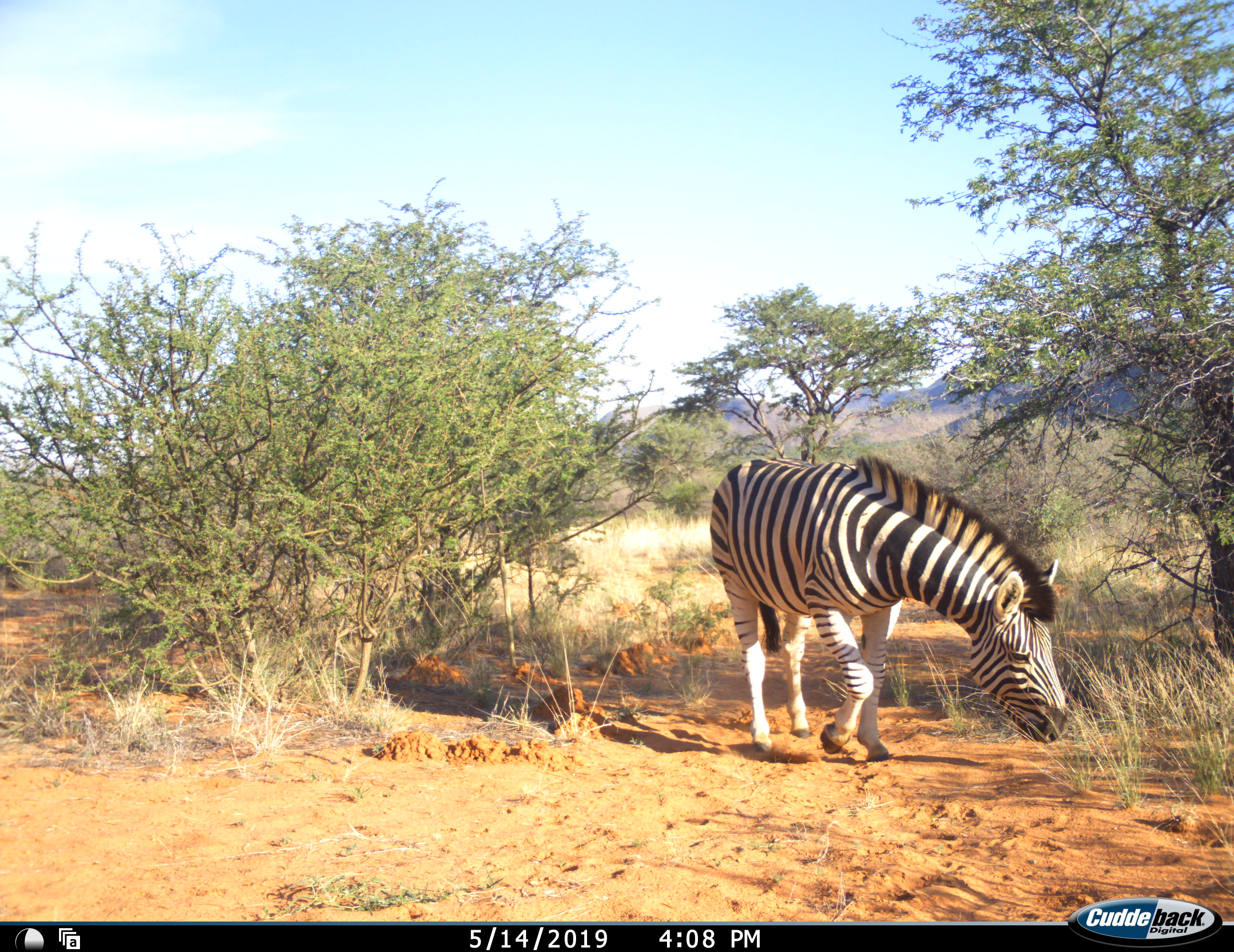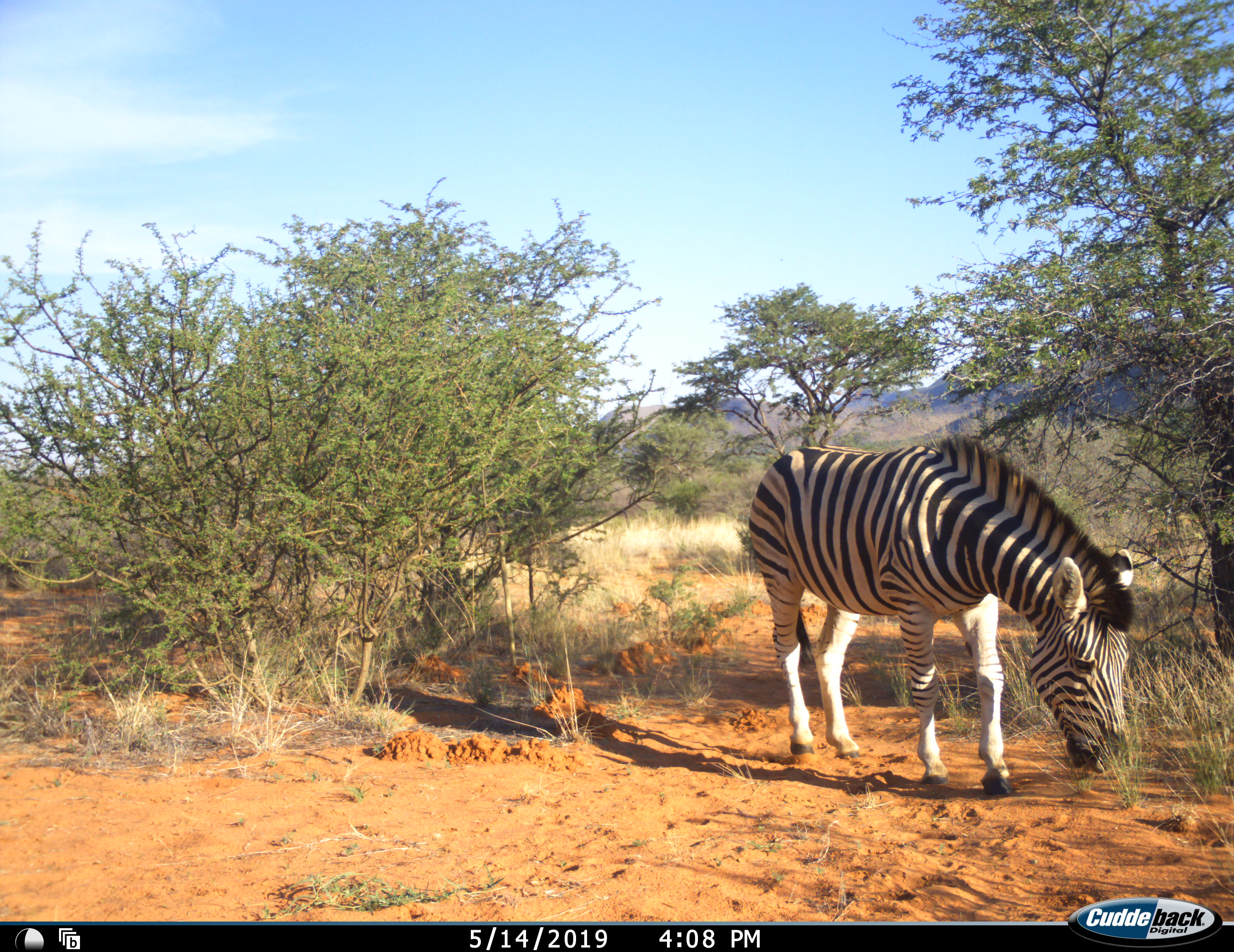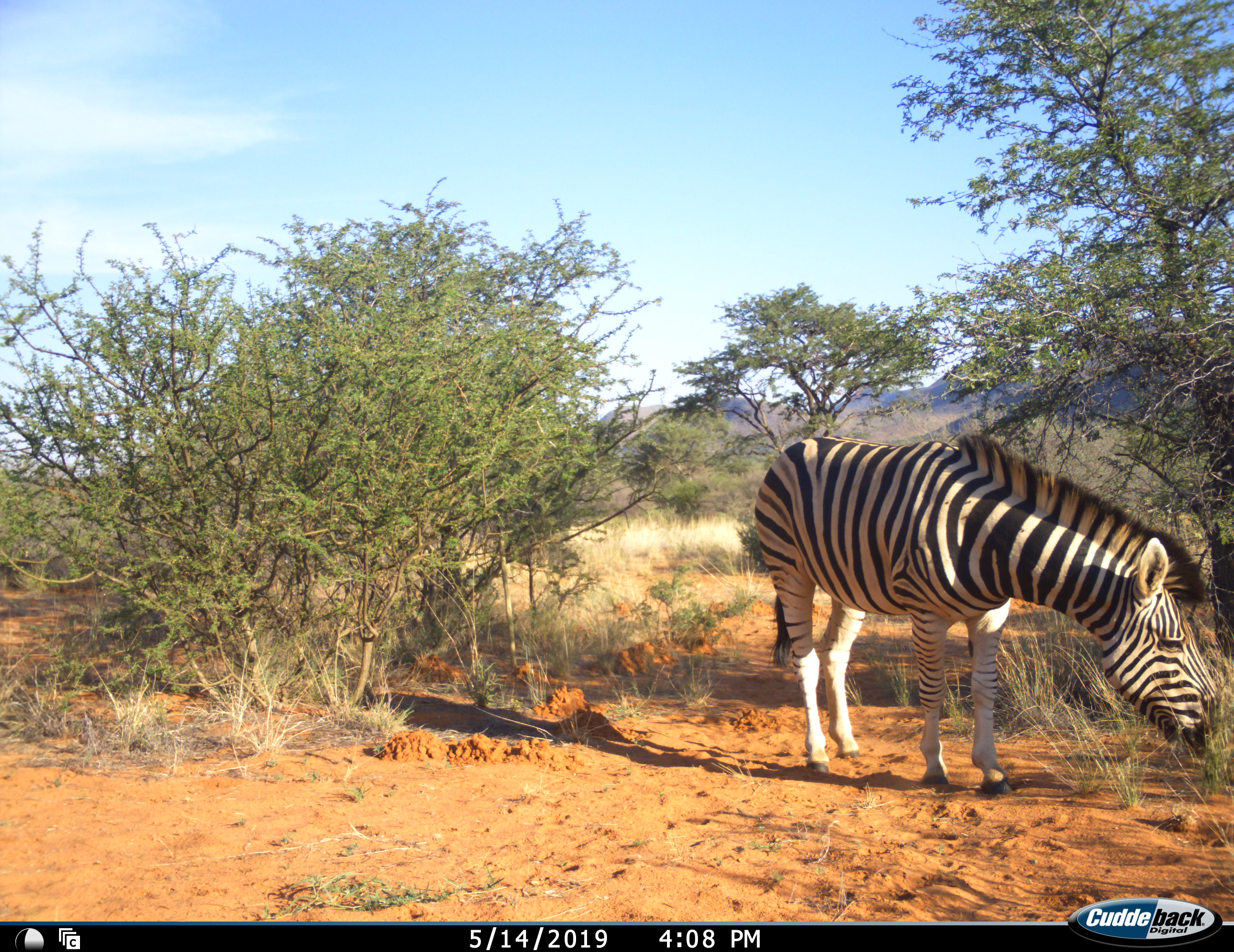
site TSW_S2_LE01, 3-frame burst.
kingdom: Animalia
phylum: Chordata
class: Mammalia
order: Perissodactyla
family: Equidae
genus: Equus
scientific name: Equus quagga burchellii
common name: burchell's zebra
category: zebraburchells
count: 1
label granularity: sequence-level